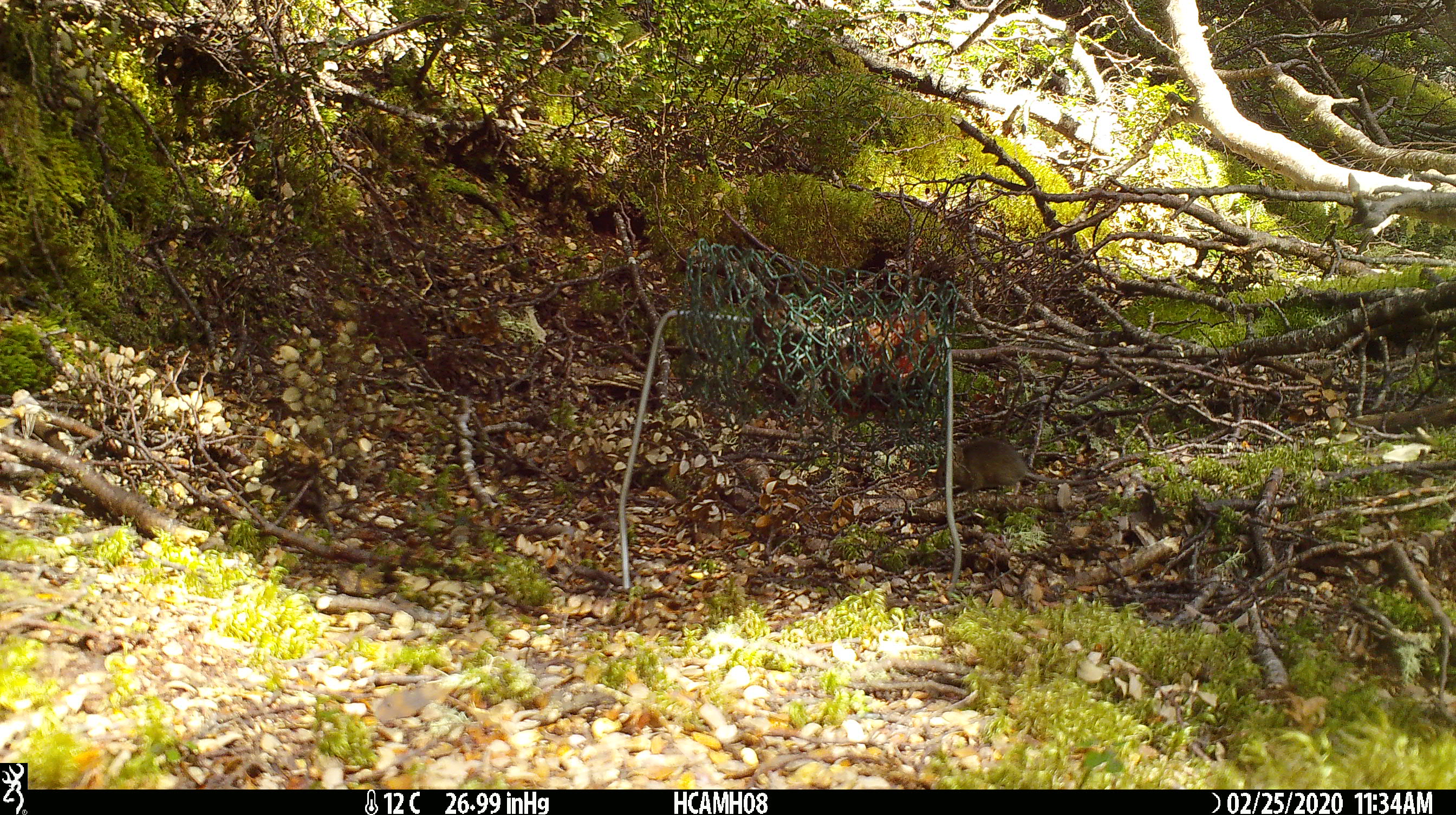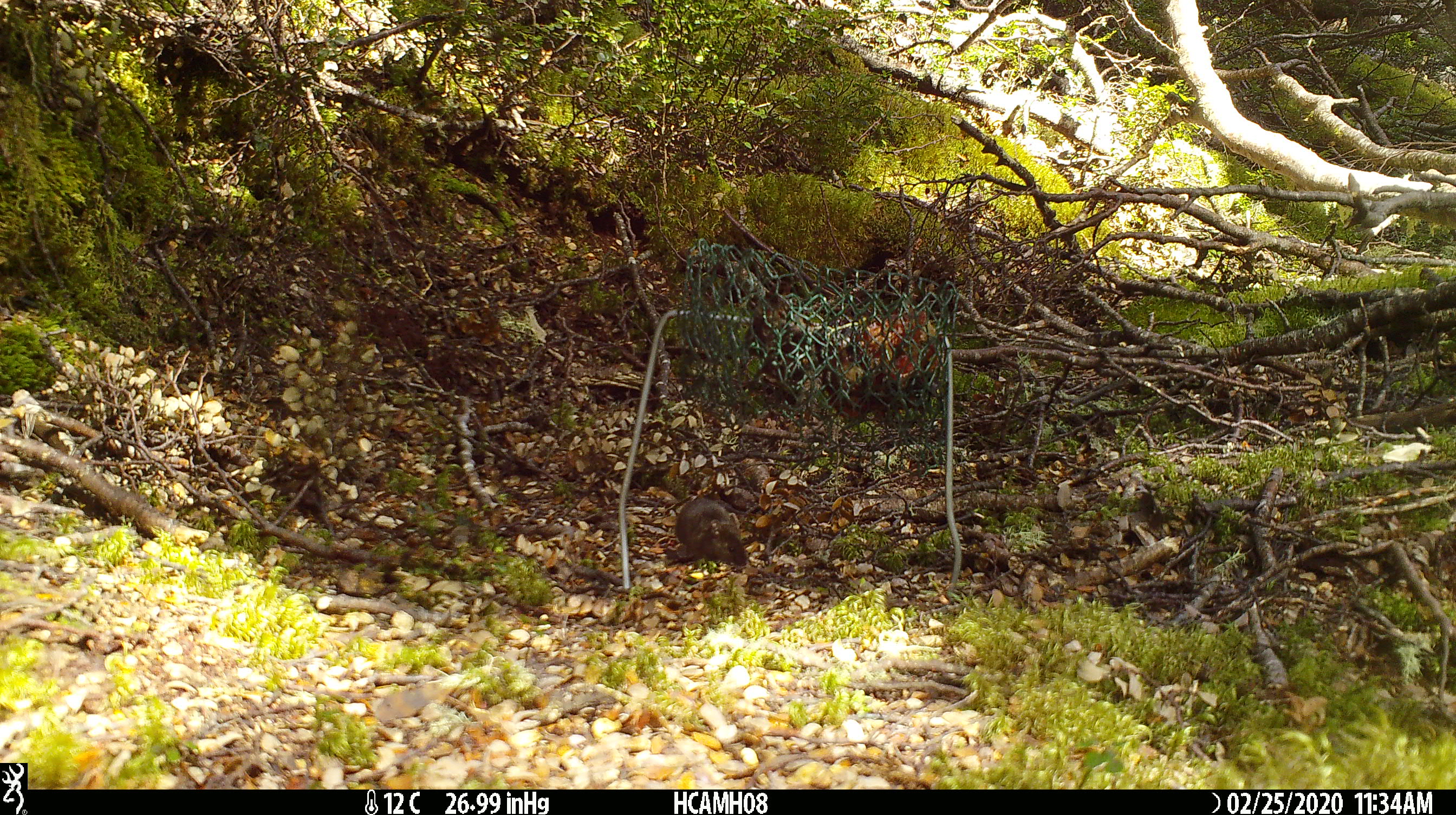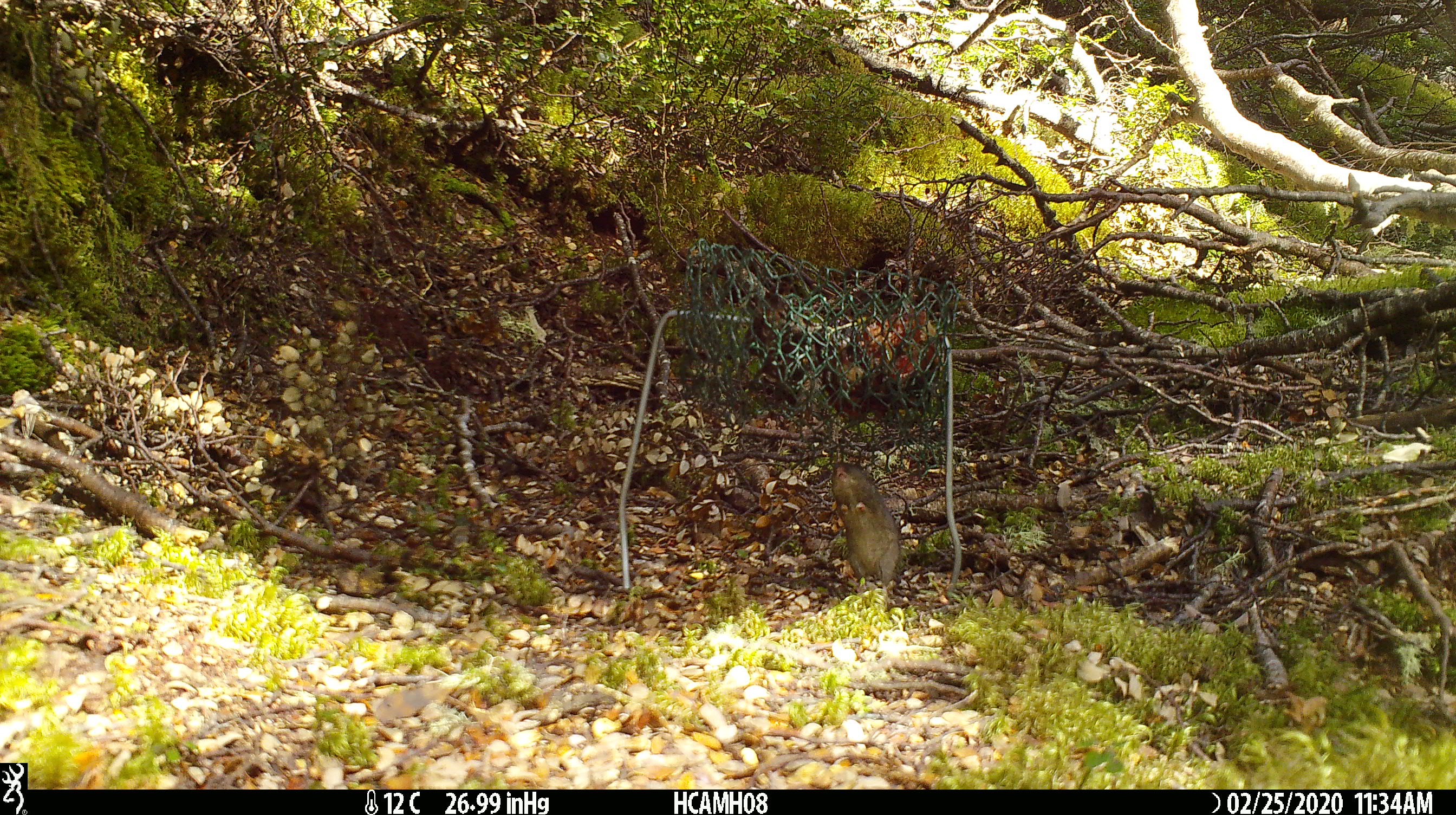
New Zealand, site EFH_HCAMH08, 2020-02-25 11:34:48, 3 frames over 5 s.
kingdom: Animalia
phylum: Chordata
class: Mammalia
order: Rodentia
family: Muridae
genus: Mus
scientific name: Mus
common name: mouse